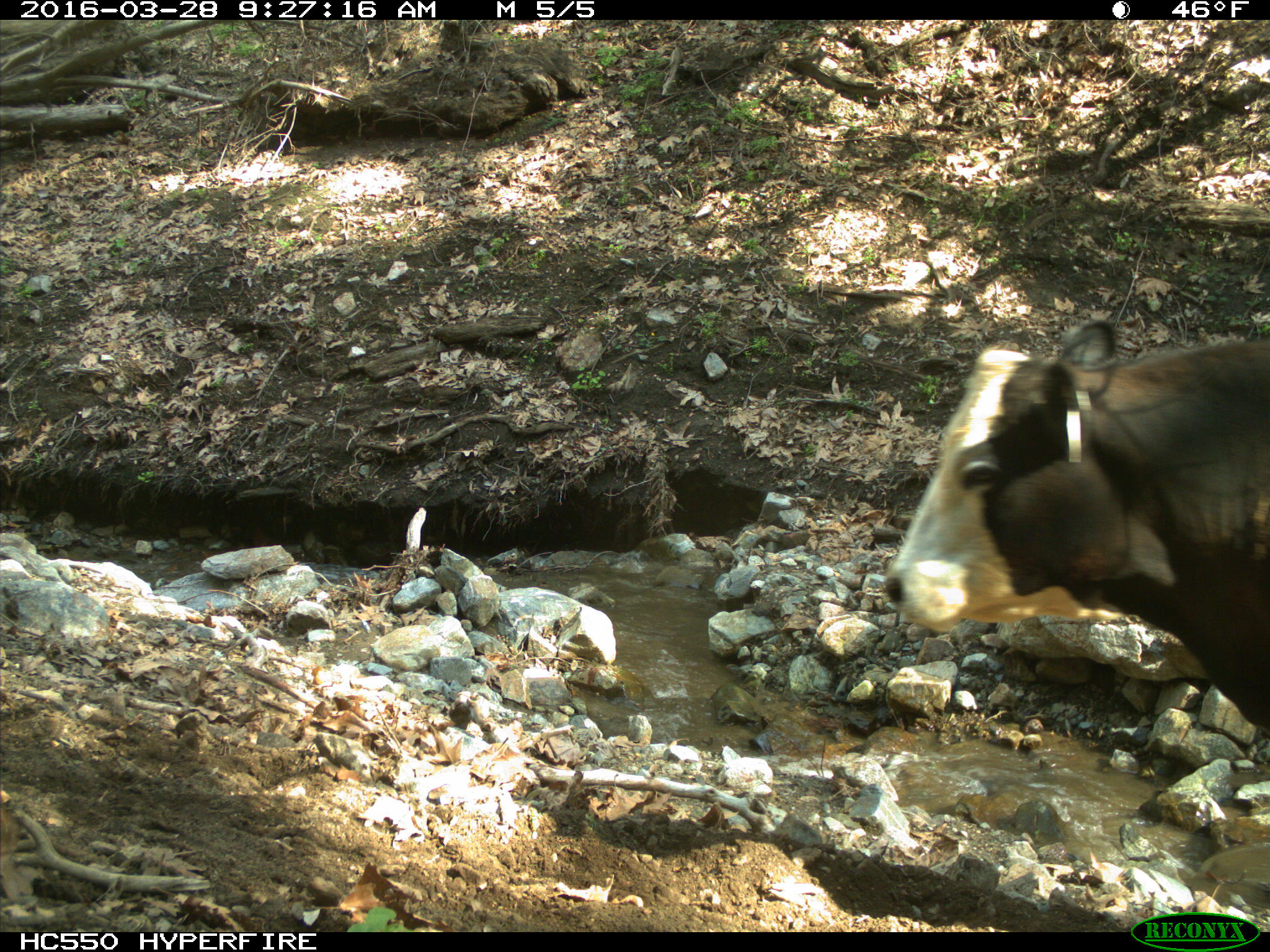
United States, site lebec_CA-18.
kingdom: Animalia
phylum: Chordata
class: Mammalia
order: Artiodactyla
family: Bovidae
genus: Bos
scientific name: Bos taurus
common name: domestic cow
Bos taurus (domestic cow).